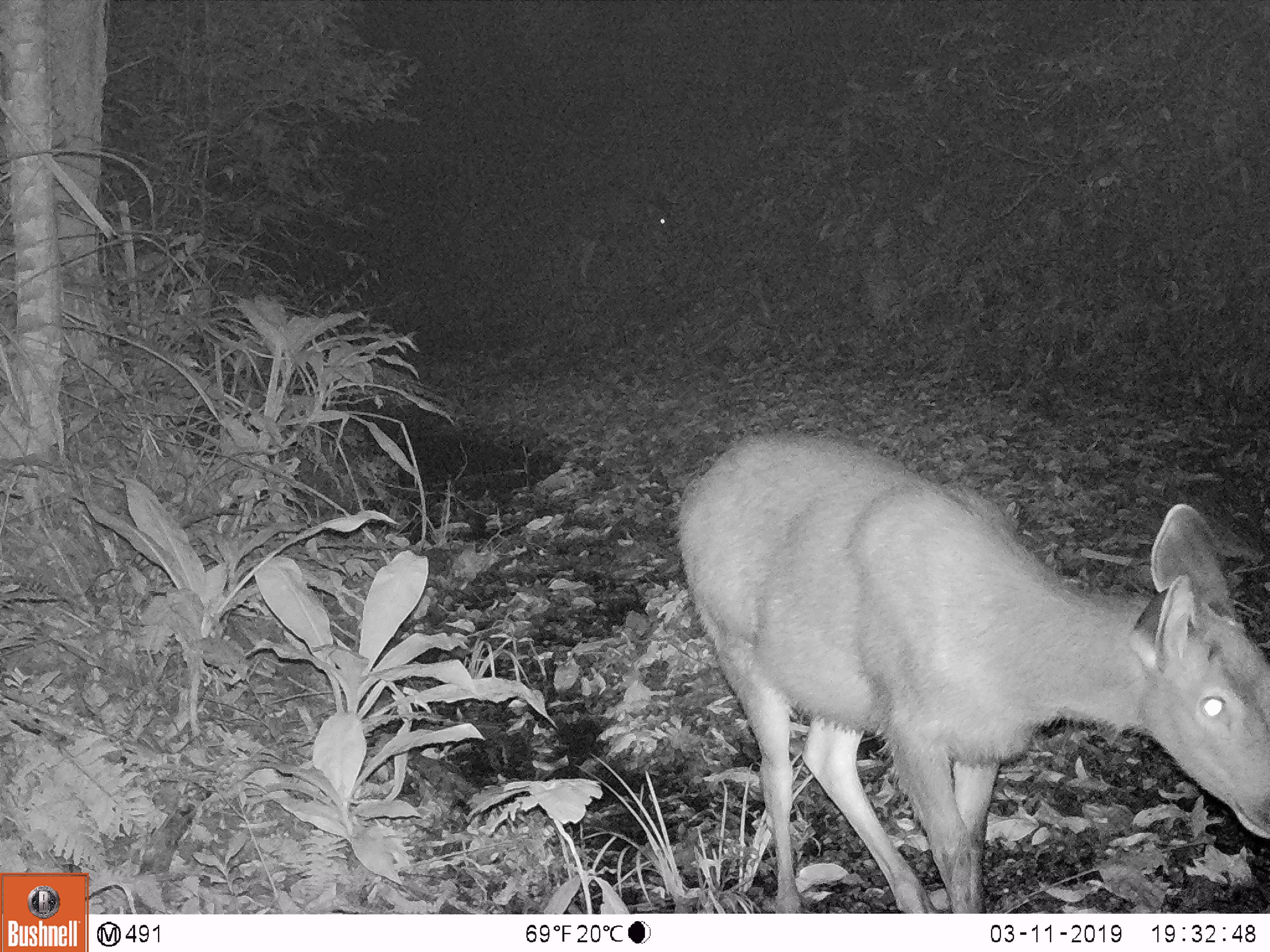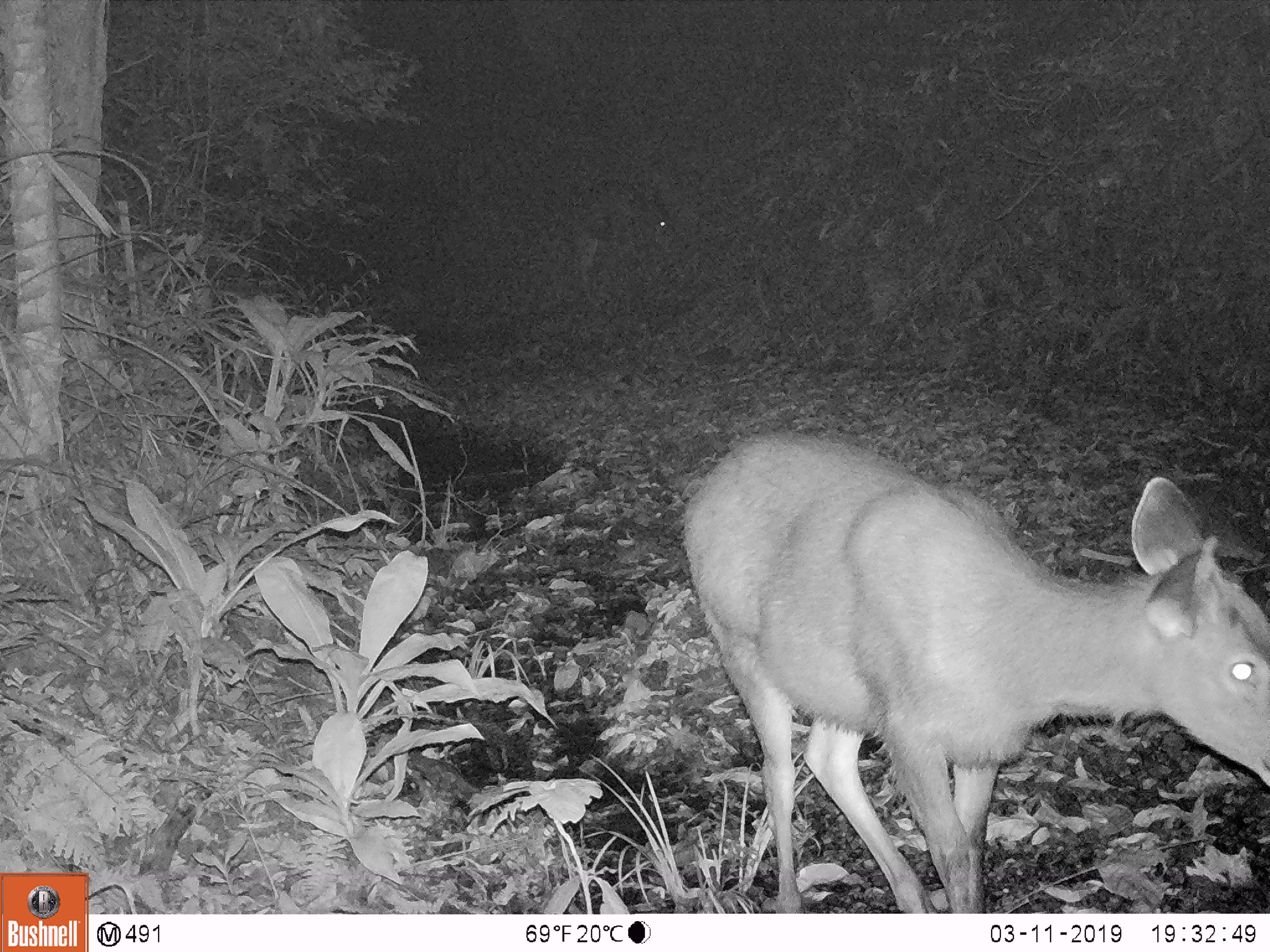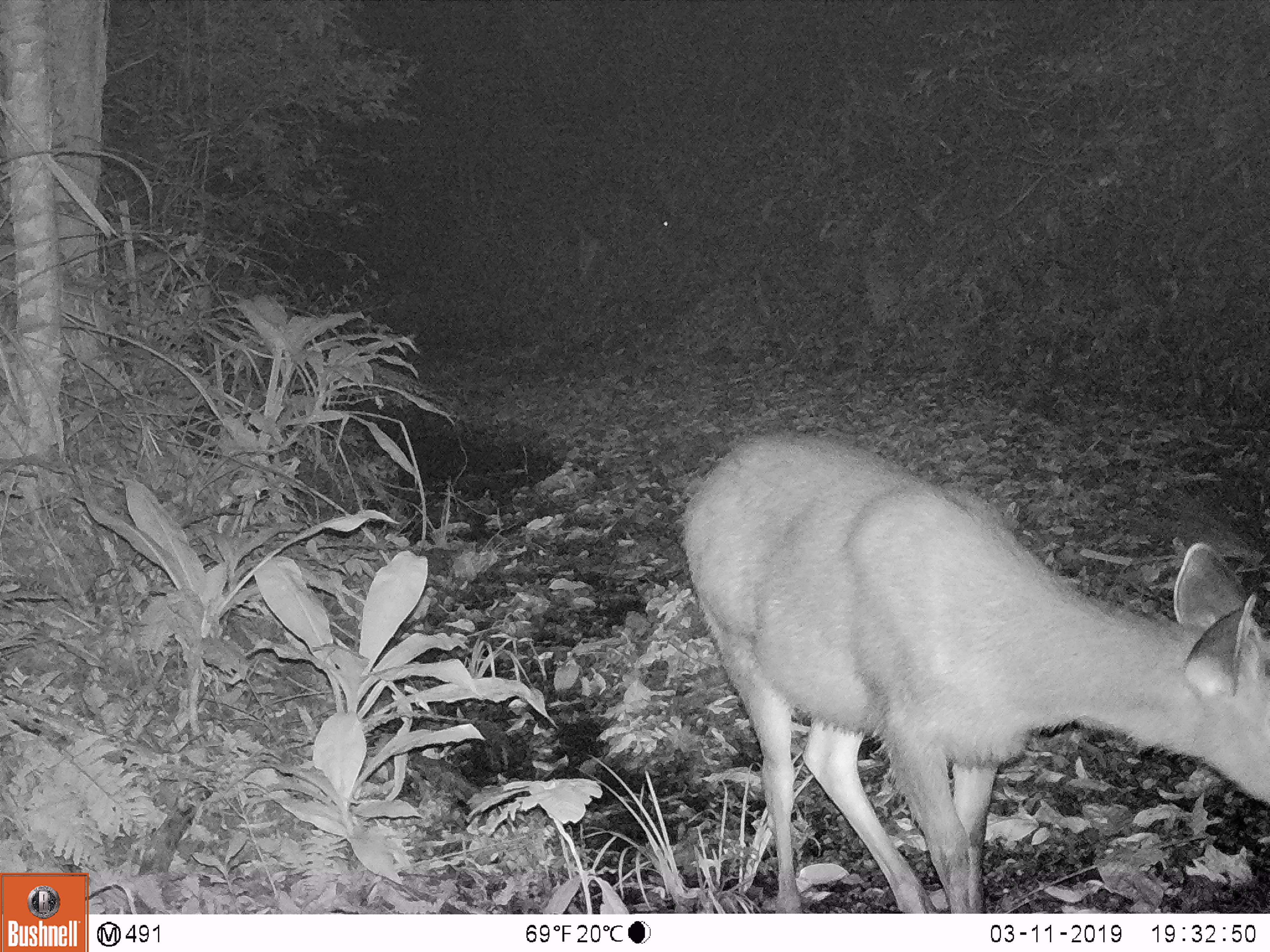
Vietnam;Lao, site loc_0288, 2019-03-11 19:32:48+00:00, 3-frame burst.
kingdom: Animalia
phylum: Chordata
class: Mammalia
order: Artiodactyla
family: Cervidae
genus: Rusa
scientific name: Rusa unicolor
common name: sambar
Sambar (Rusa unicolor). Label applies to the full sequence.